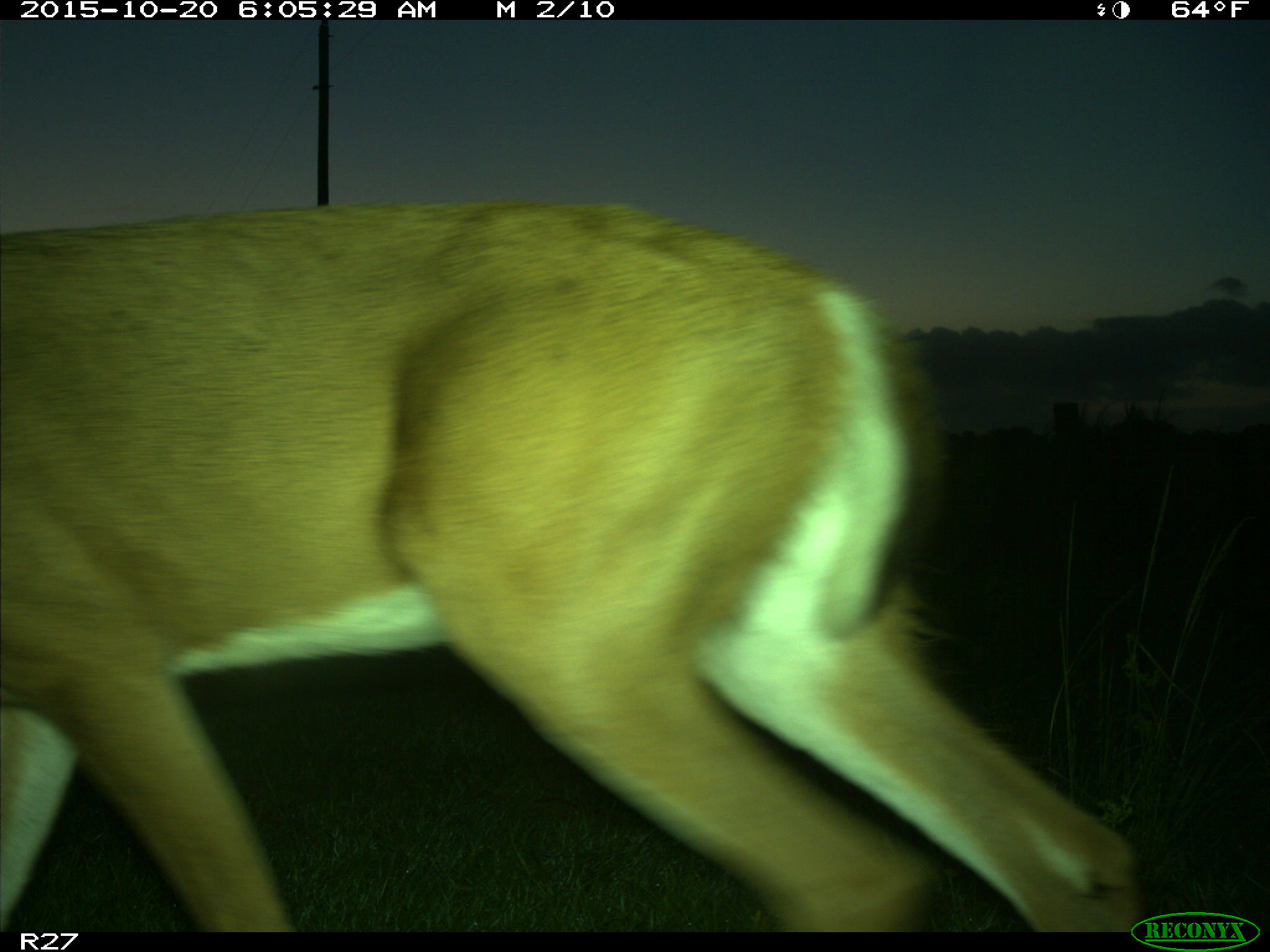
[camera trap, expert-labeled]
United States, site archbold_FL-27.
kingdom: Animalia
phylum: Chordata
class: Mammalia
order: Artiodactyla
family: Cervidae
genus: Odocoileus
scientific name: Odocoileus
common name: deer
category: unidentified deer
Unidentified deer (deer) (Odocoileus).